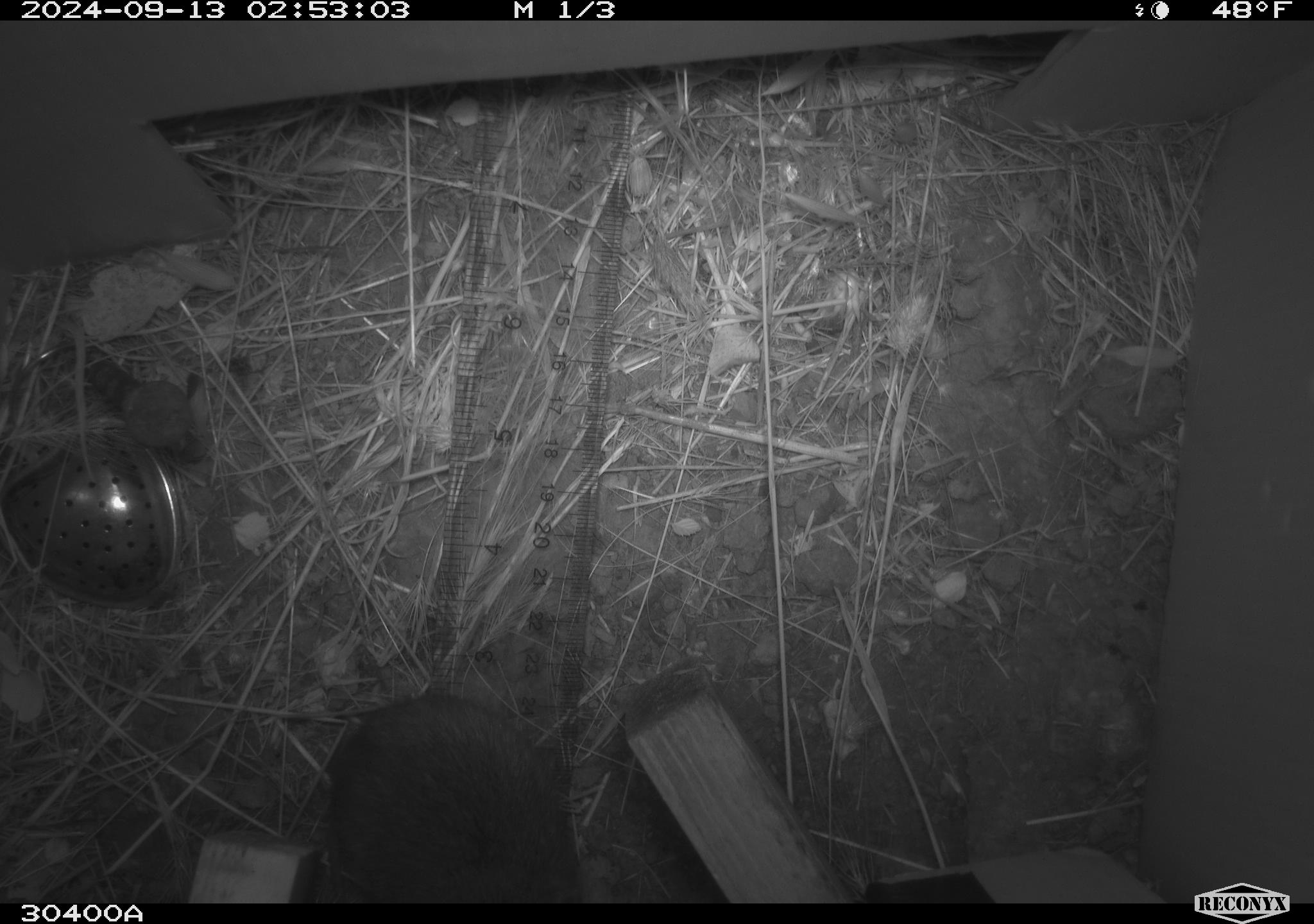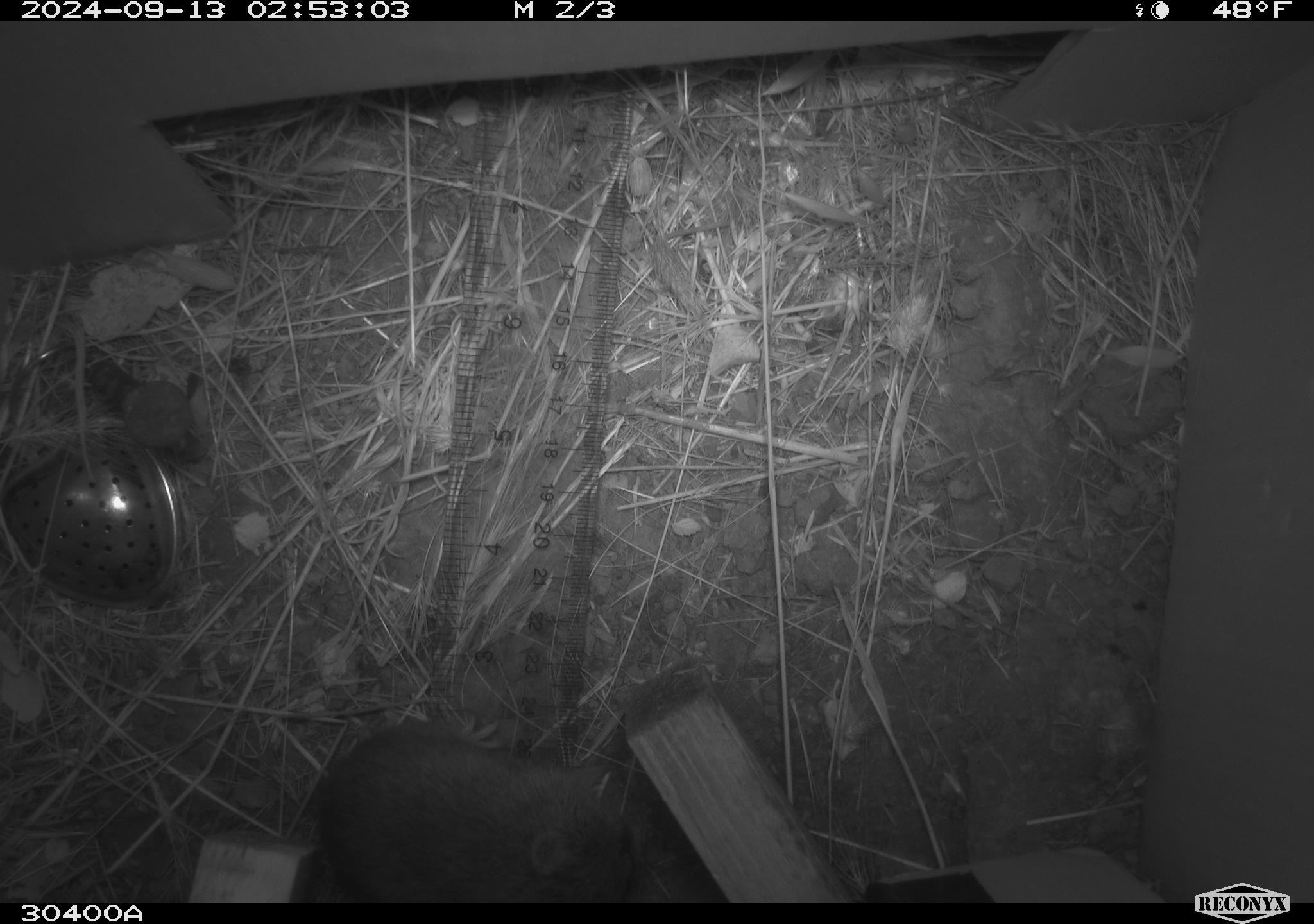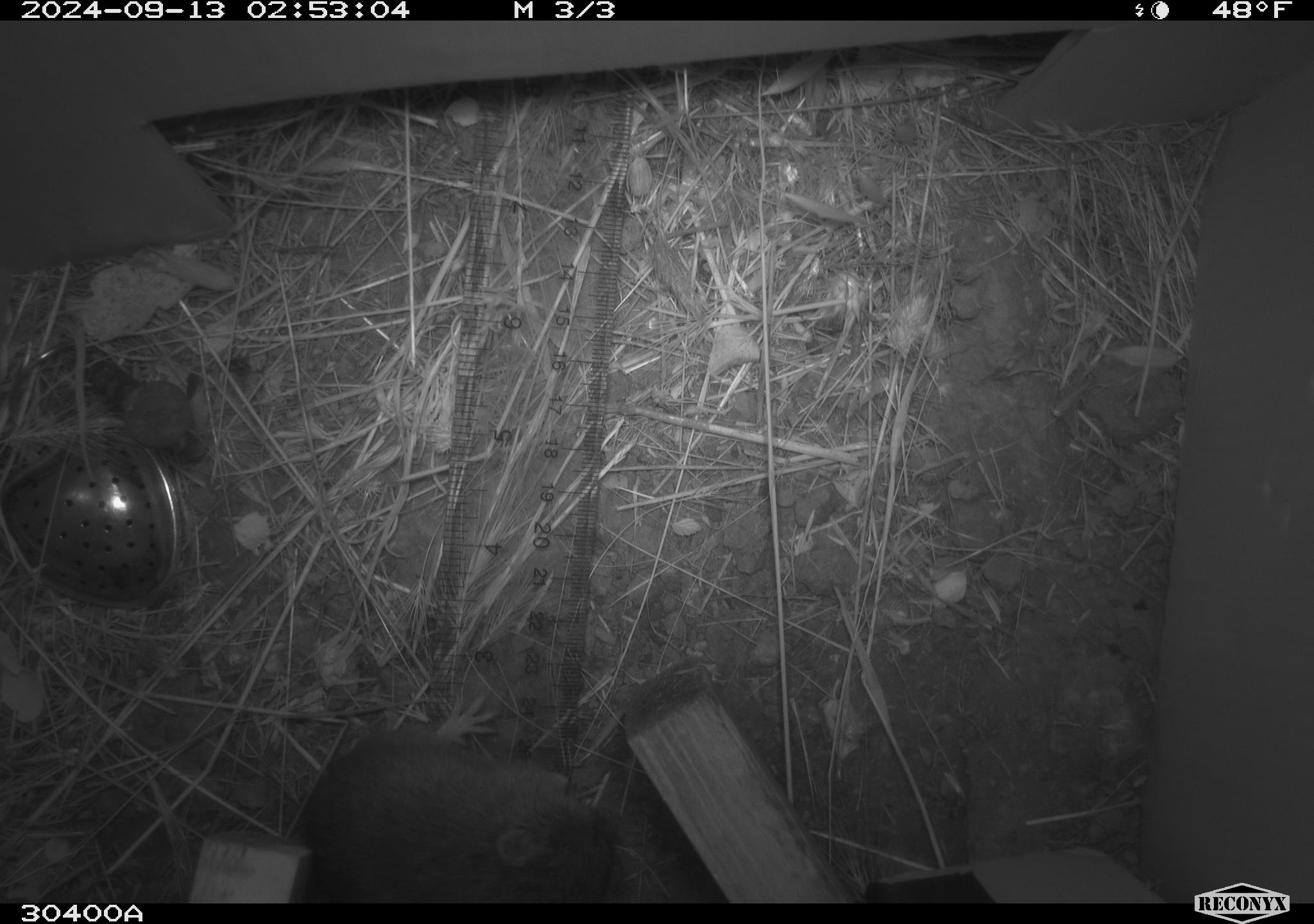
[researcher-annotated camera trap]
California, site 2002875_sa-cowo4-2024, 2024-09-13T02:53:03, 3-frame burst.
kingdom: Animalia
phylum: Chordata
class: Mammalia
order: Rodentia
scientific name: Rodentia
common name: rodent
Rodent (Rodentia).